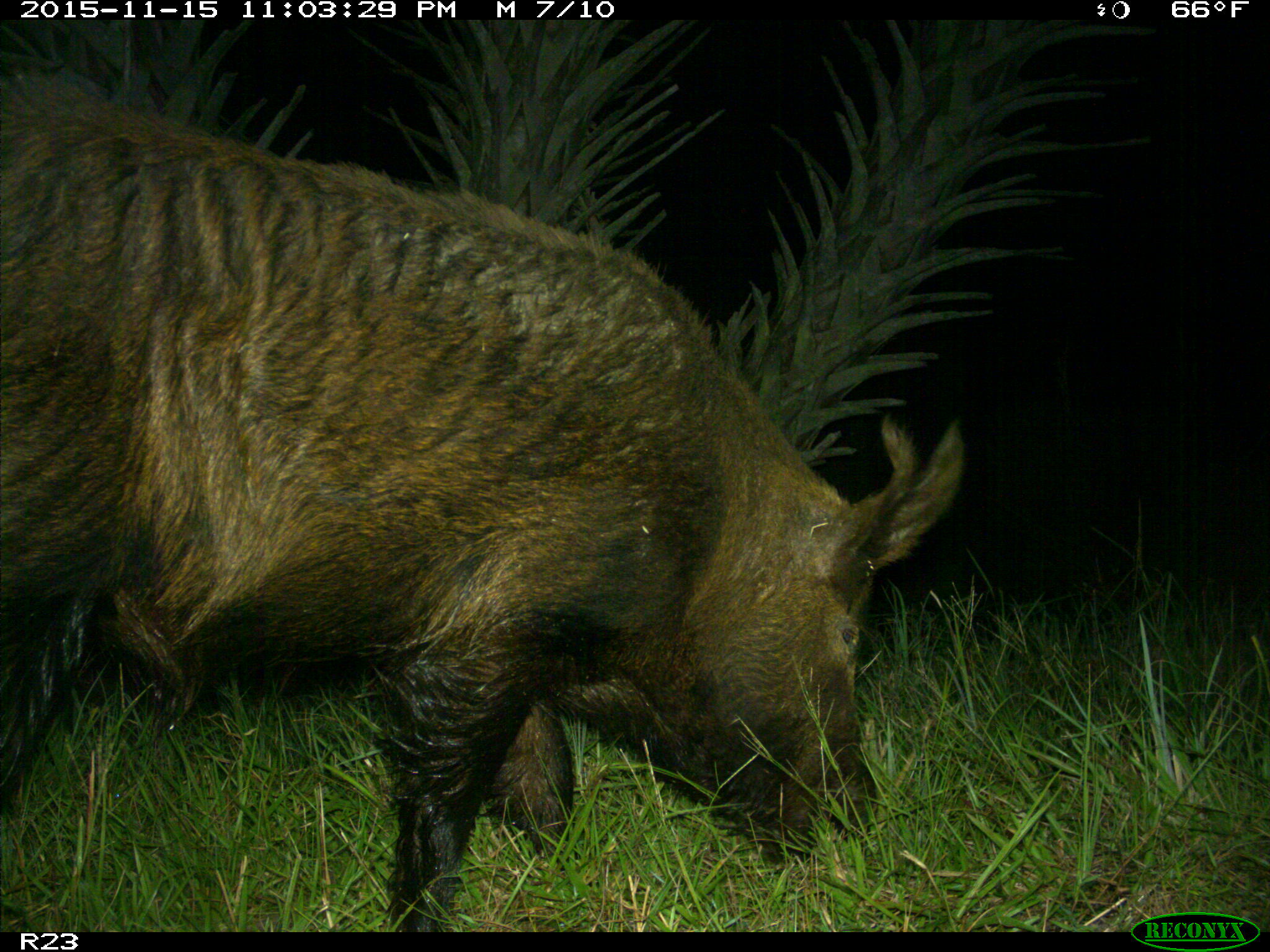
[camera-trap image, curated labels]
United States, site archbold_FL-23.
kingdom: Animalia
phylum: Chordata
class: Mammalia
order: Artiodactyla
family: Suidae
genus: Sus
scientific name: Sus scrofa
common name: wild boar